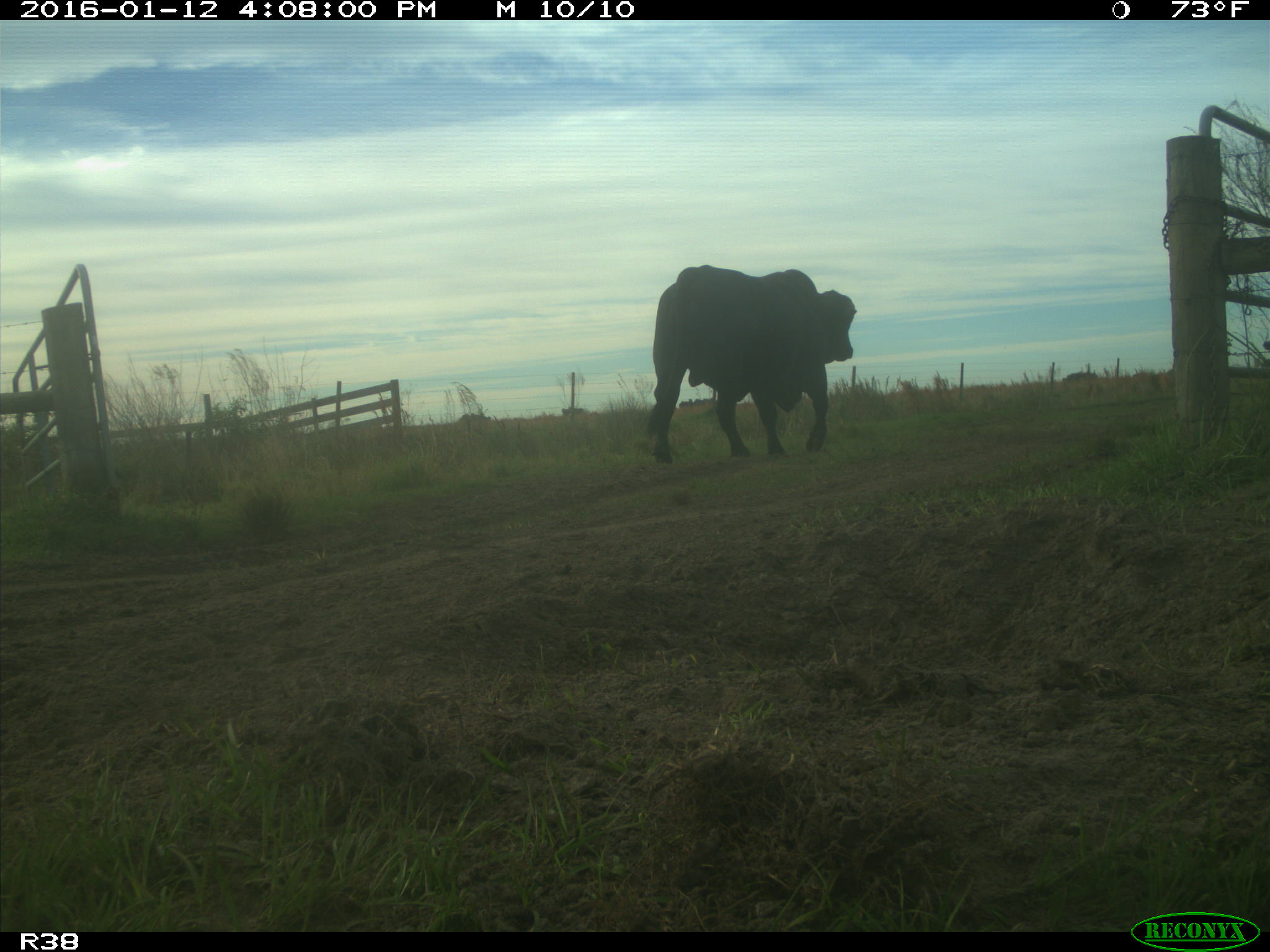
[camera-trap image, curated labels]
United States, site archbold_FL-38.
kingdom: Animalia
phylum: Chordata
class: Mammalia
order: Artiodactyla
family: Bovidae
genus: Bos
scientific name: Bos taurus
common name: domestic cow